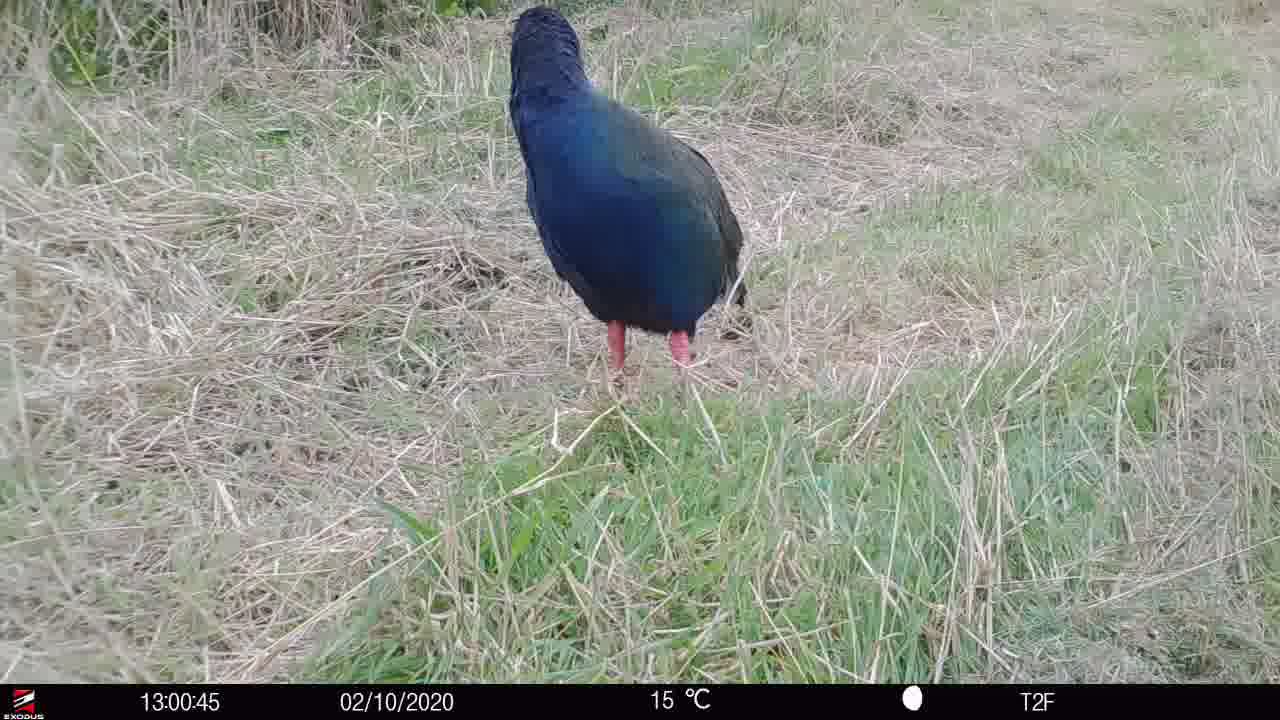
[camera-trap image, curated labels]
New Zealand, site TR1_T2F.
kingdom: Animalia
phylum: Chordata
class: Aves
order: Gruiformes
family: Rallidae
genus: Porphyrio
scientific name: Porphyrio mantelli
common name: takahe